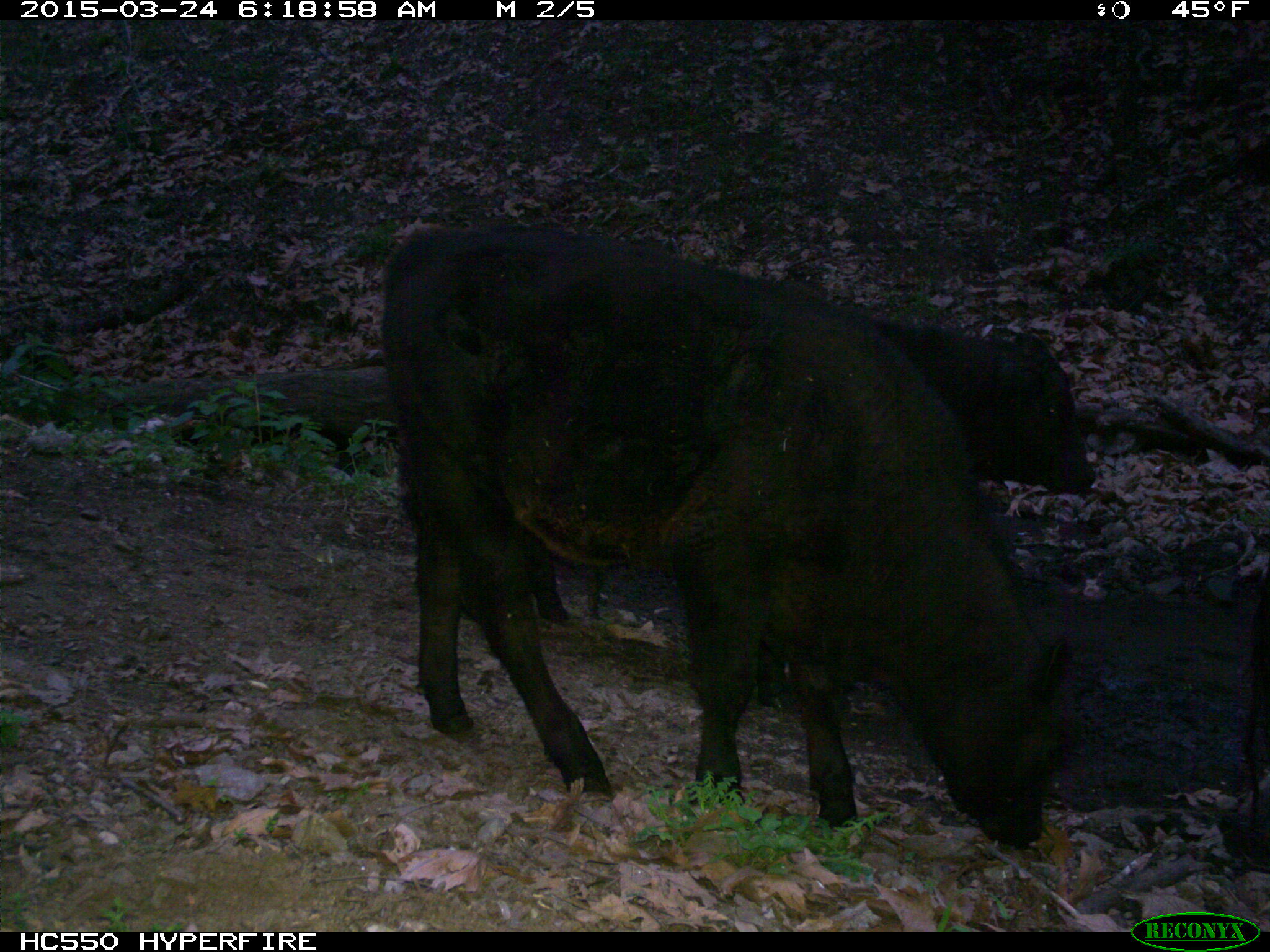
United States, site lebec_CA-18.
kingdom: Animalia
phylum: Chordata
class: Mammalia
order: Artiodactyla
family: Bovidae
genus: Bos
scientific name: Bos taurus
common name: domestic cow